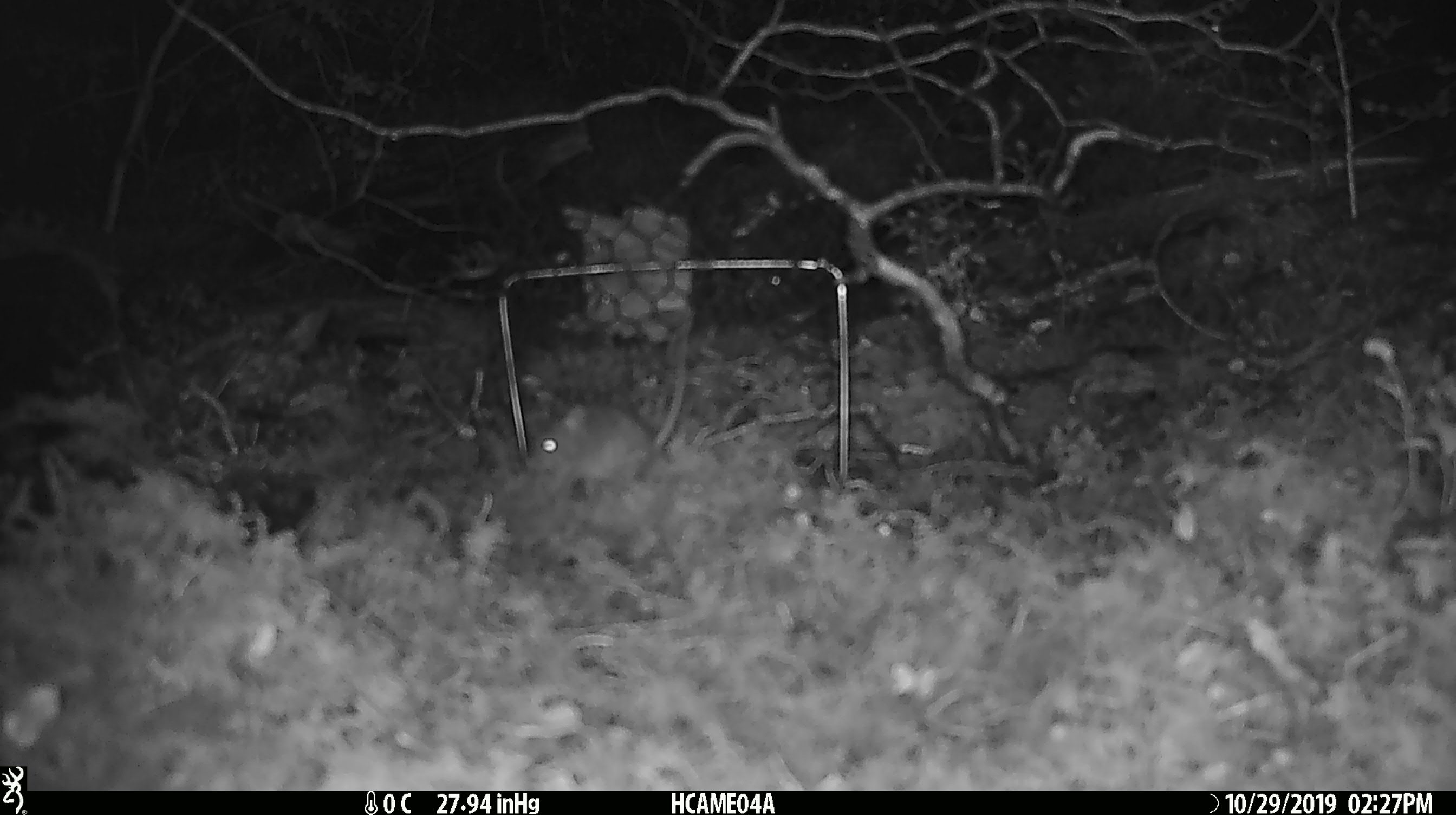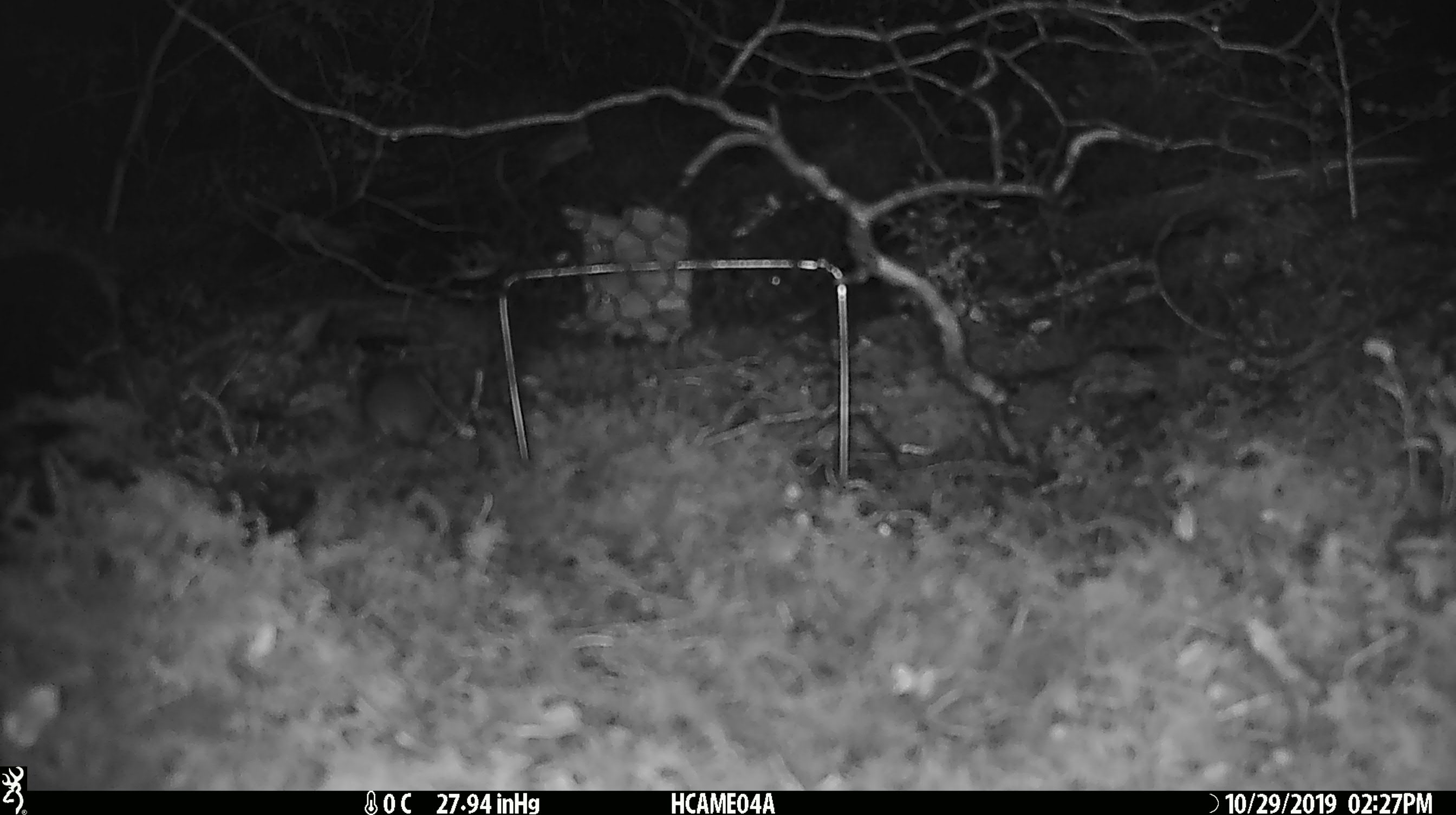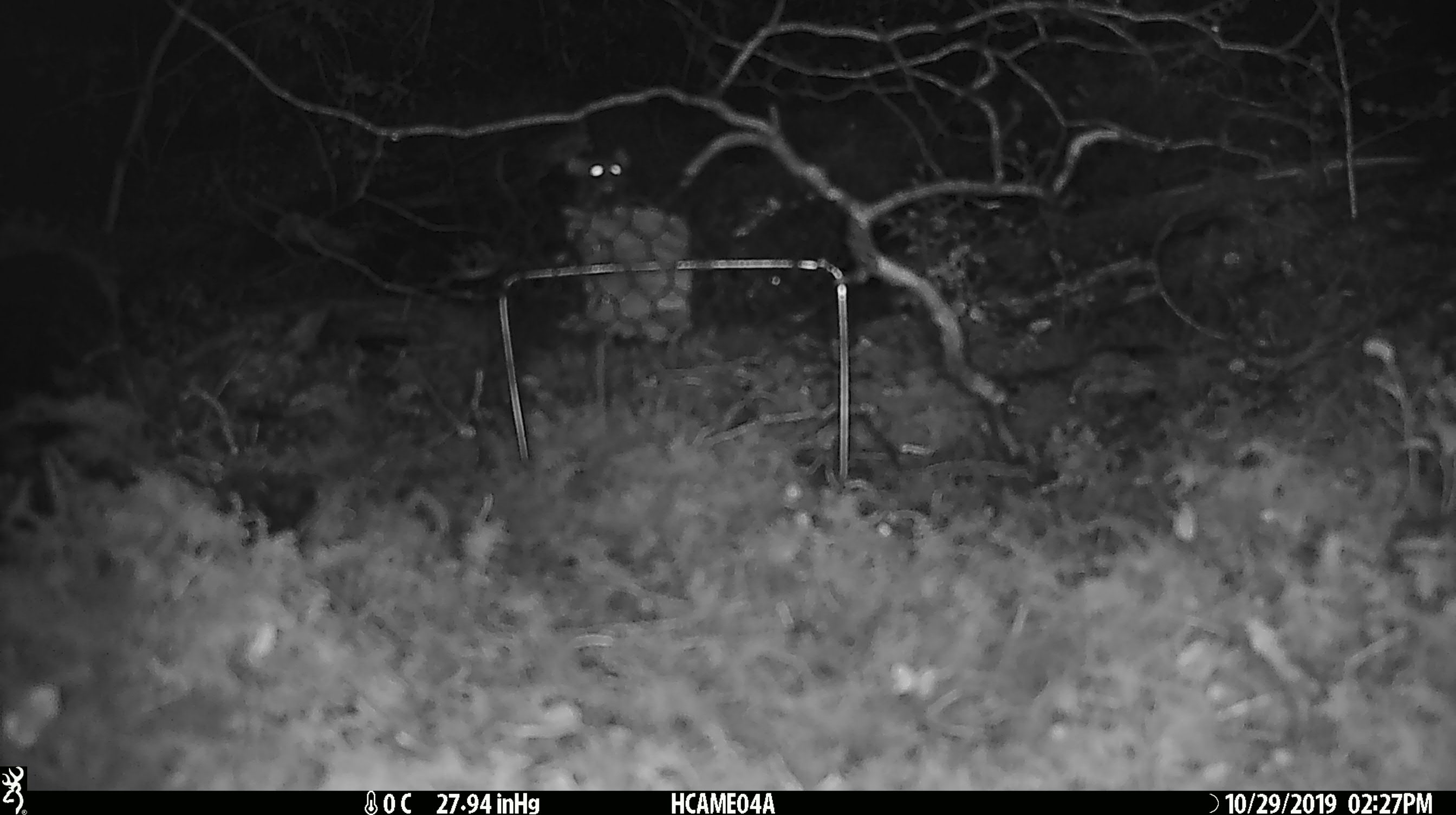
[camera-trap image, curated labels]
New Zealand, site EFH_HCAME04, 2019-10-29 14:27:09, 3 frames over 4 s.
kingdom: Animalia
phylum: Chordata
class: Mammalia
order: Rodentia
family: Muridae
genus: Mus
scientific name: Mus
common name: mouse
Mouse (Mus).